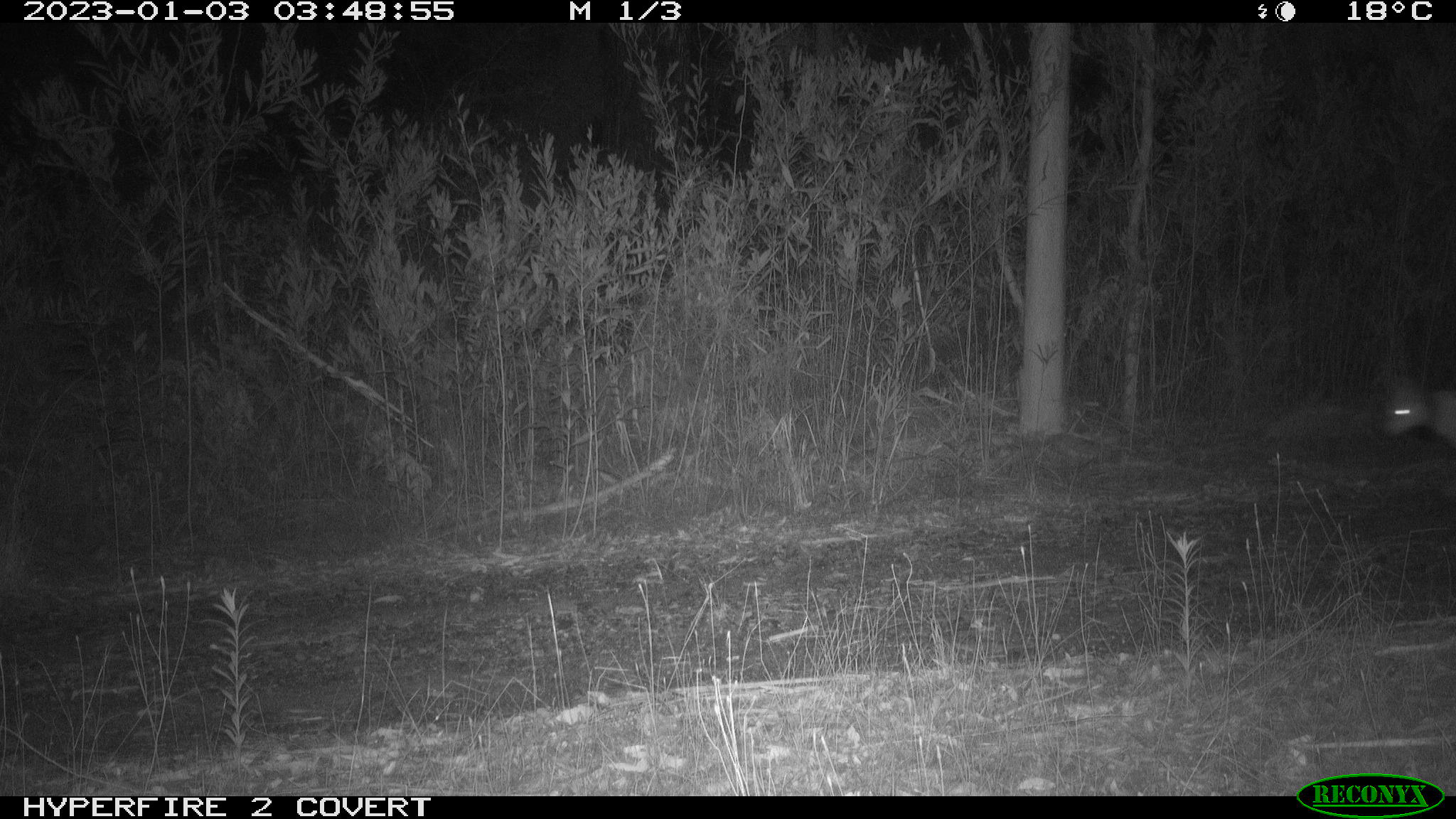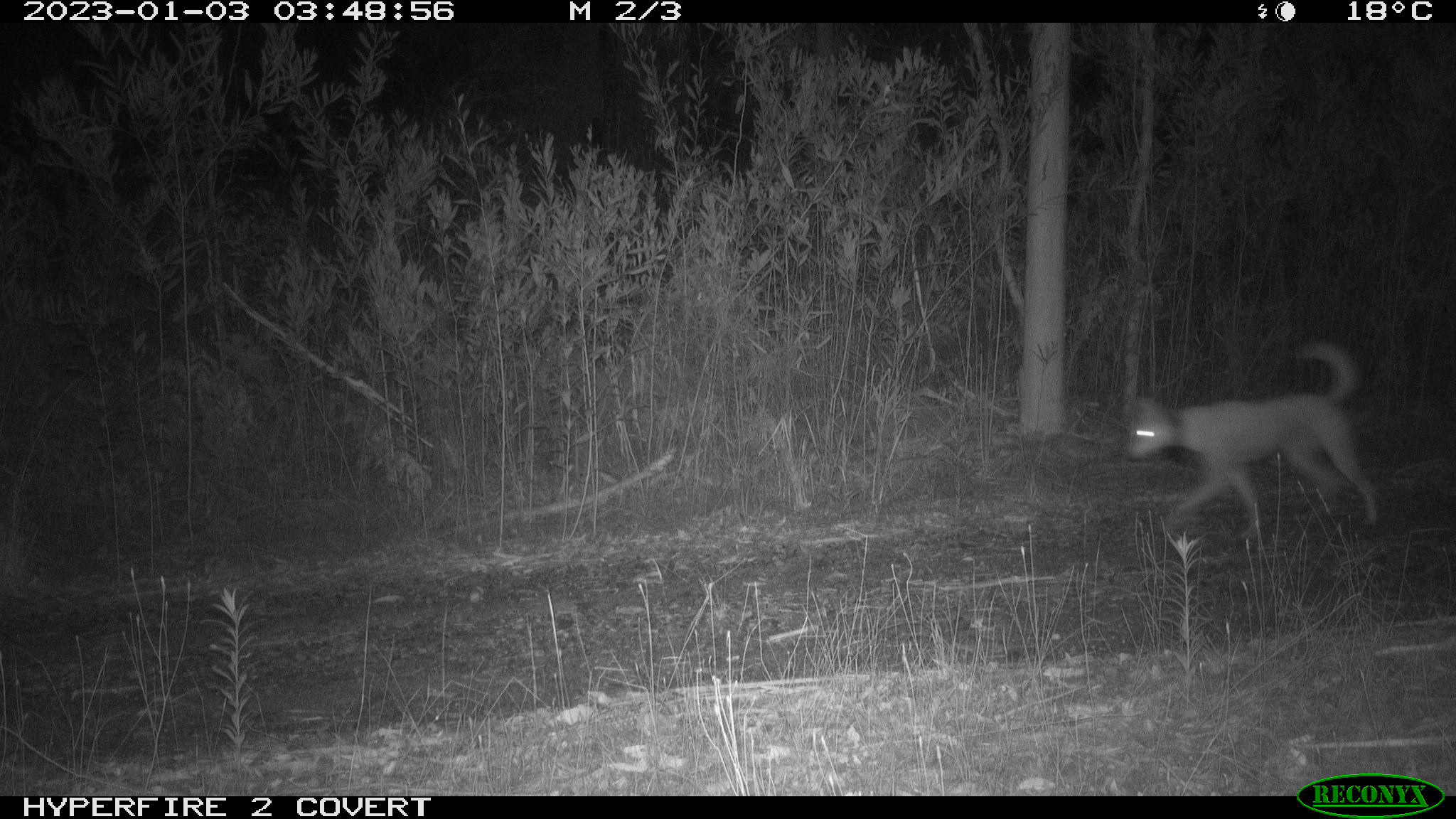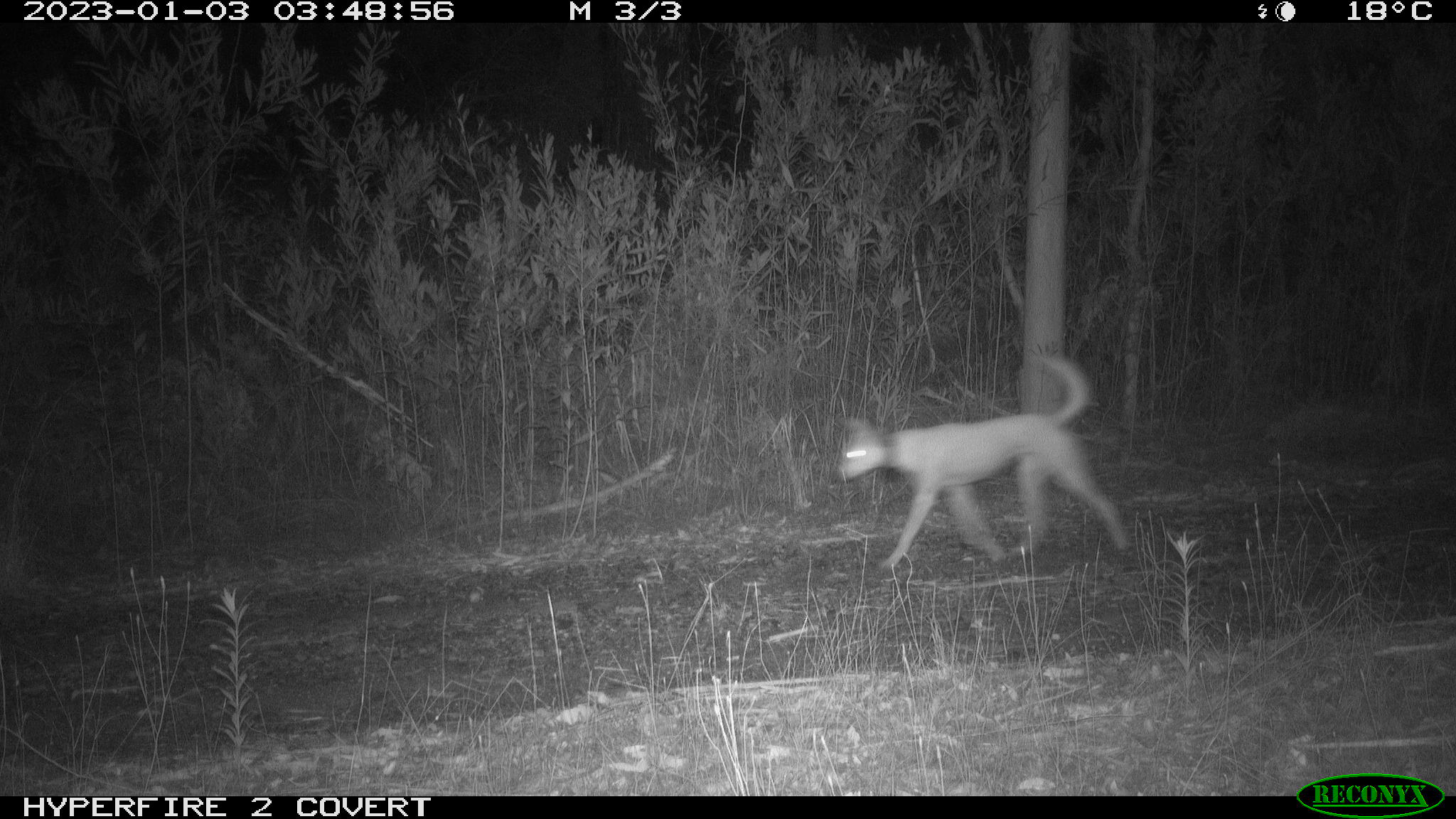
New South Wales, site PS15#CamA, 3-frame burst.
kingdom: Animalia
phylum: Chordata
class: Mammalia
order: Carnivora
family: Canidae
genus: Canis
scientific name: Canis familiaris dingo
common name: dingo